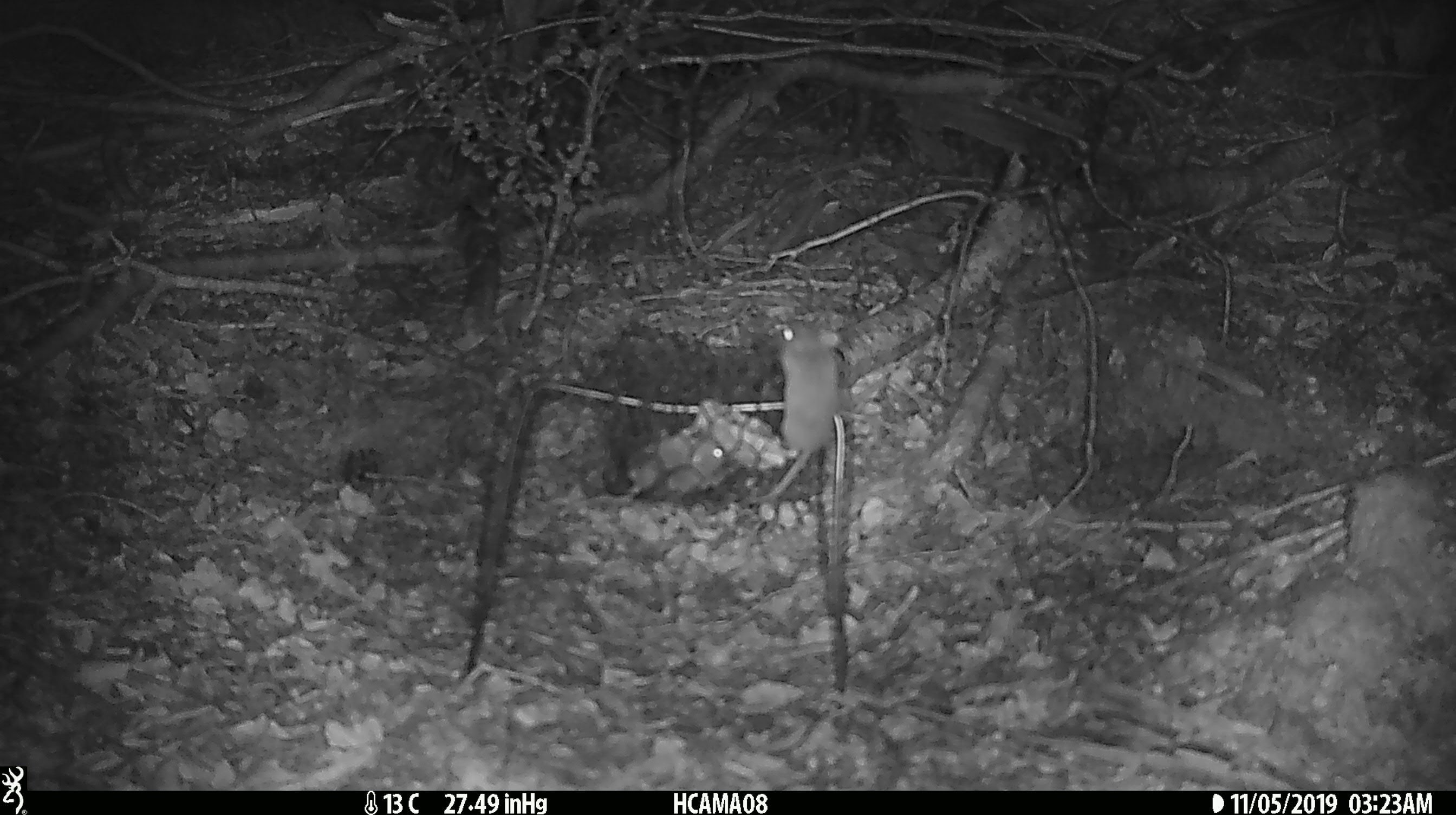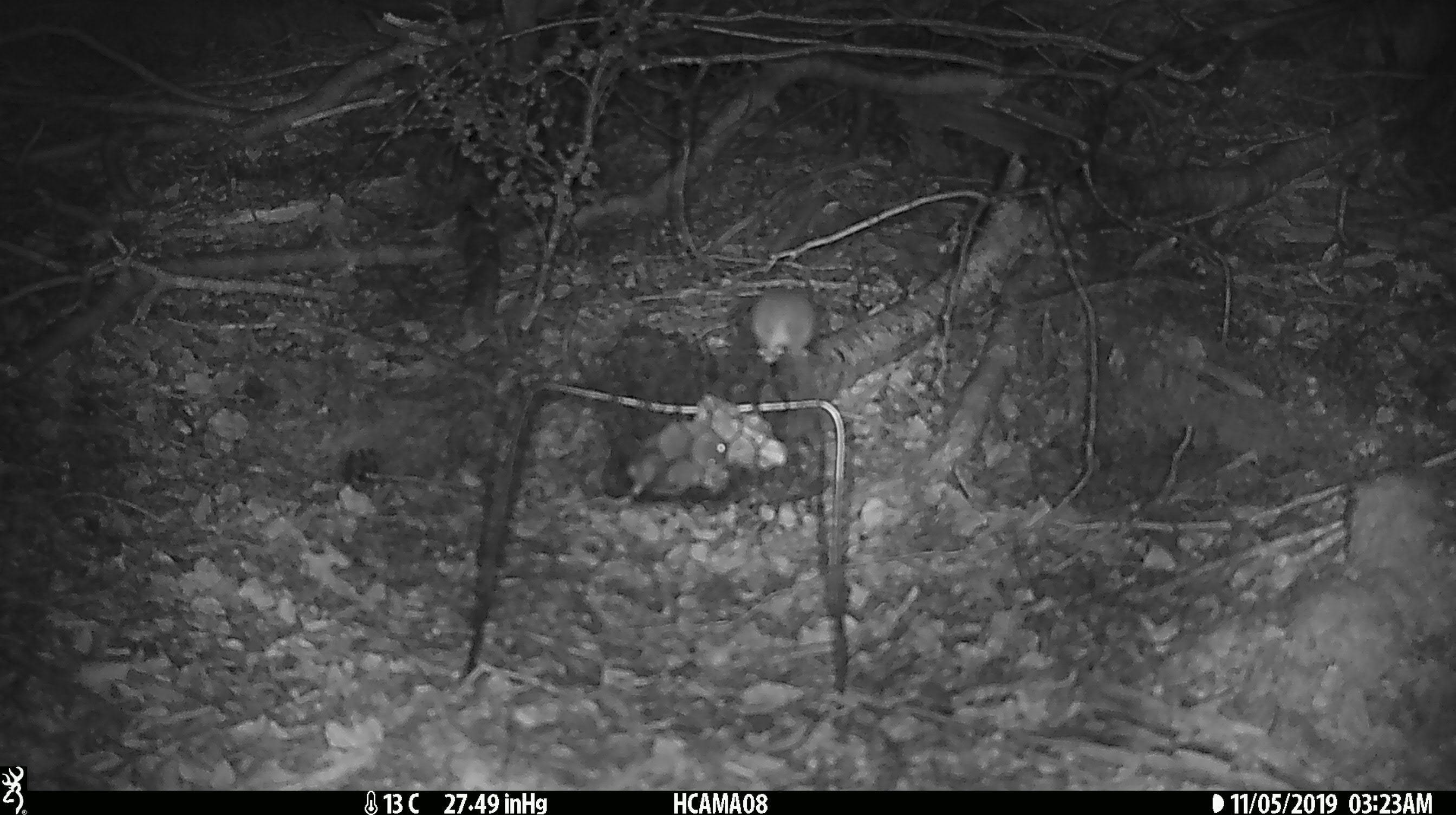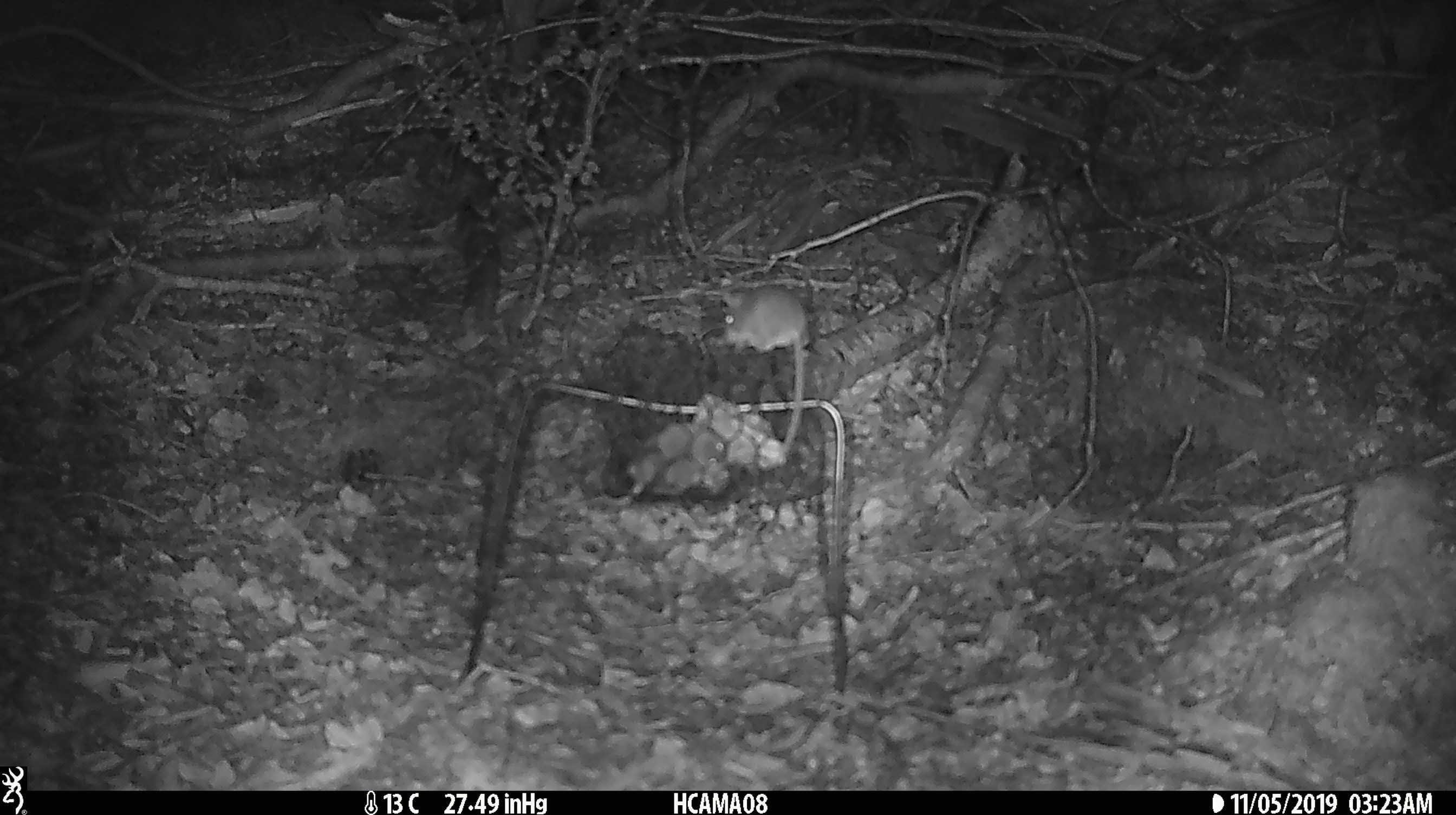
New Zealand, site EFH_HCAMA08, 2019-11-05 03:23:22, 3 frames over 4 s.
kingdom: Animalia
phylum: Chordata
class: Mammalia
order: Rodentia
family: Muridae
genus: Mus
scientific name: Mus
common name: mouse